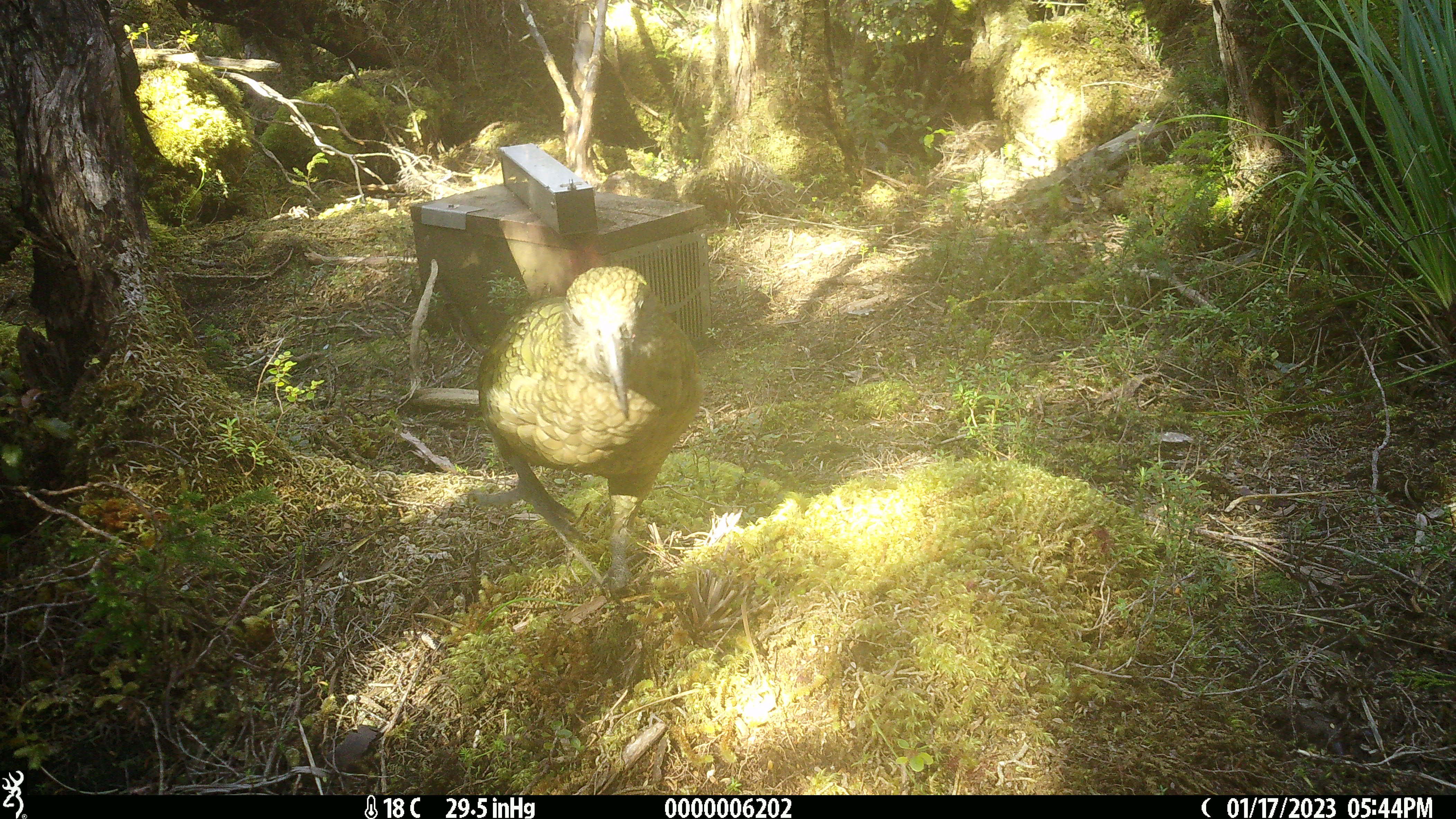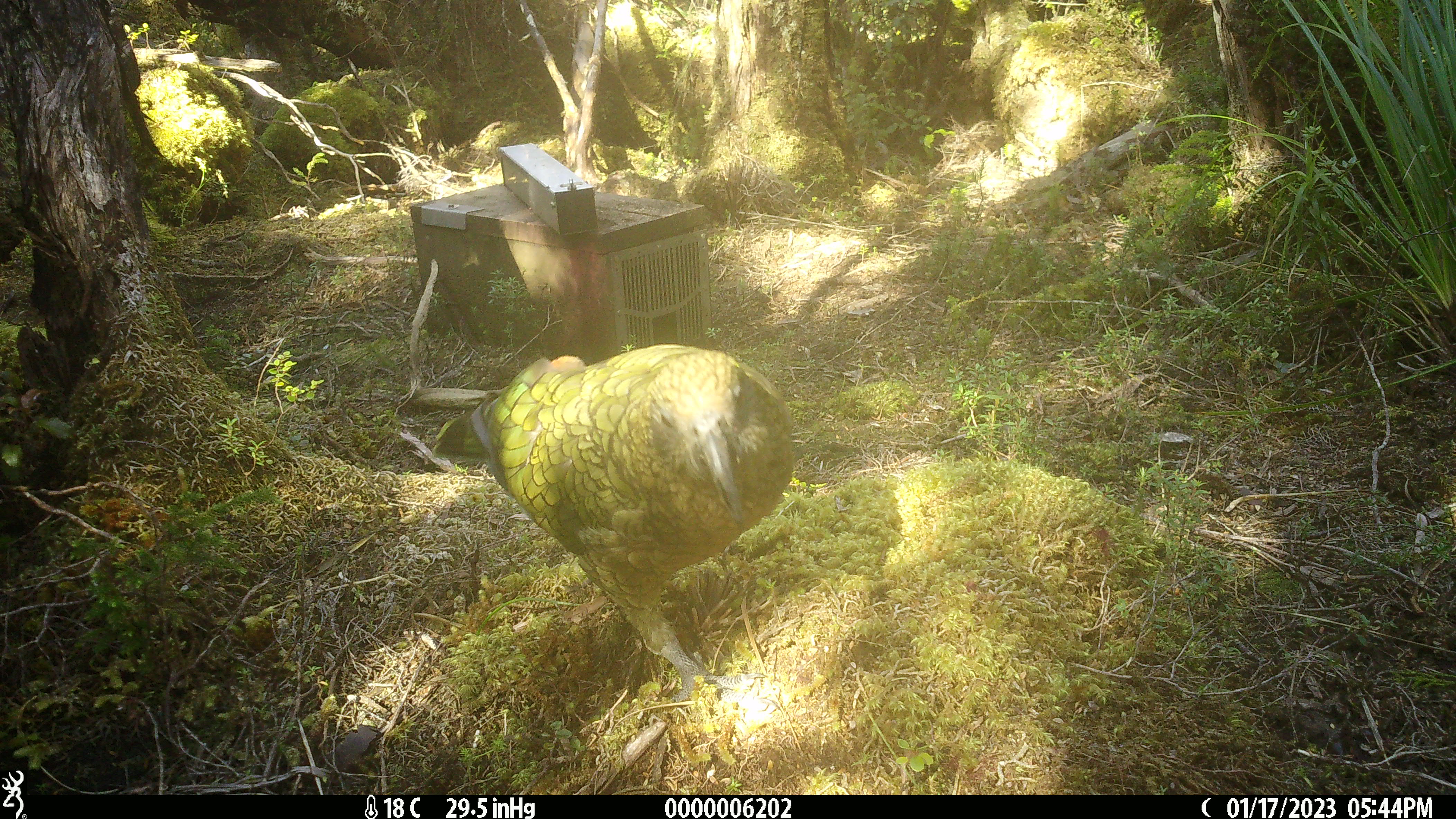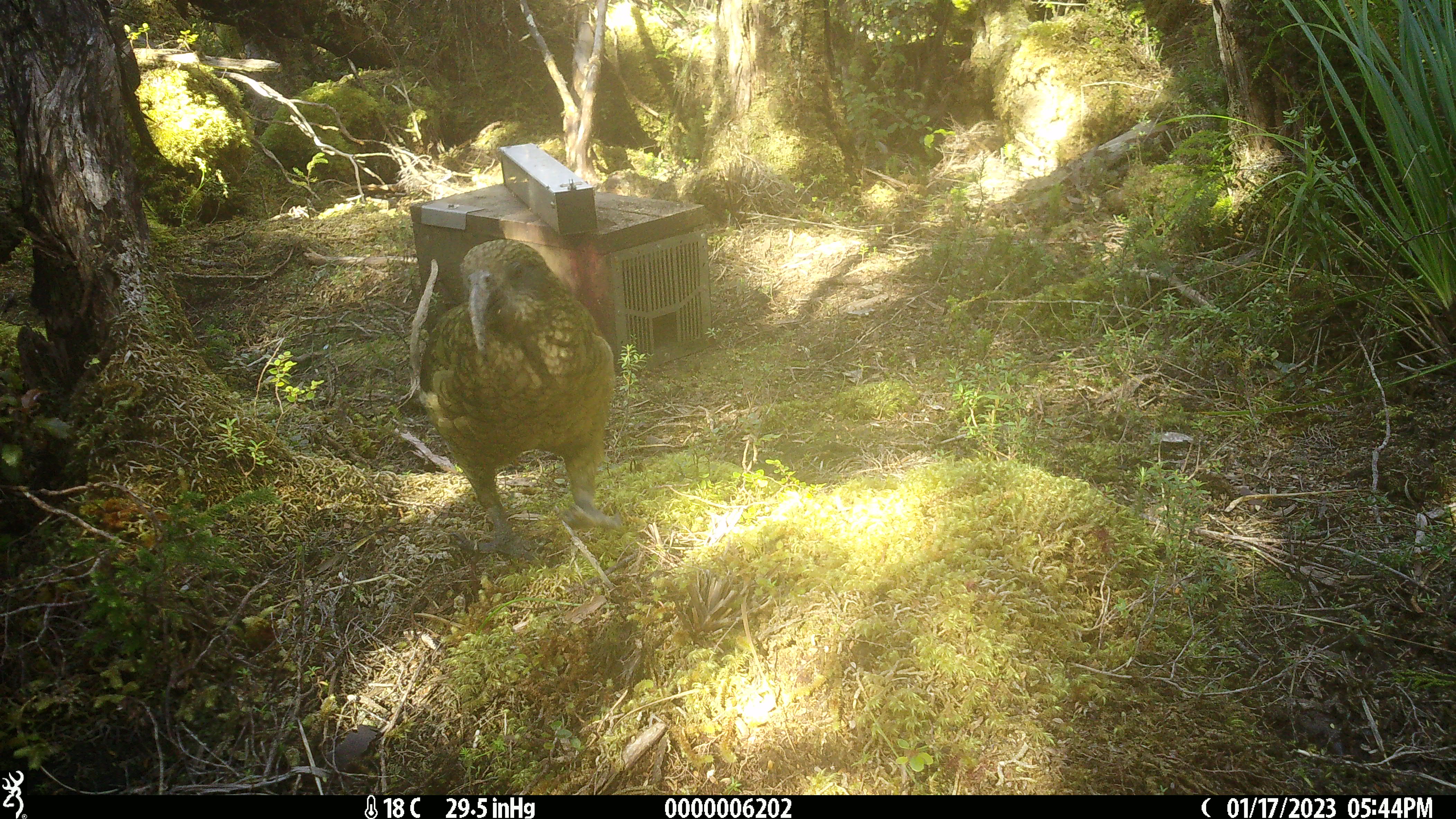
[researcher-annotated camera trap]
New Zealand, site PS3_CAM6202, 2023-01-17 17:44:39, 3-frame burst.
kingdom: Animalia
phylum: Chordata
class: Aves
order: Psittaciformes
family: Strigopidae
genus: Nestor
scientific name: Nestor notabilis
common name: kea